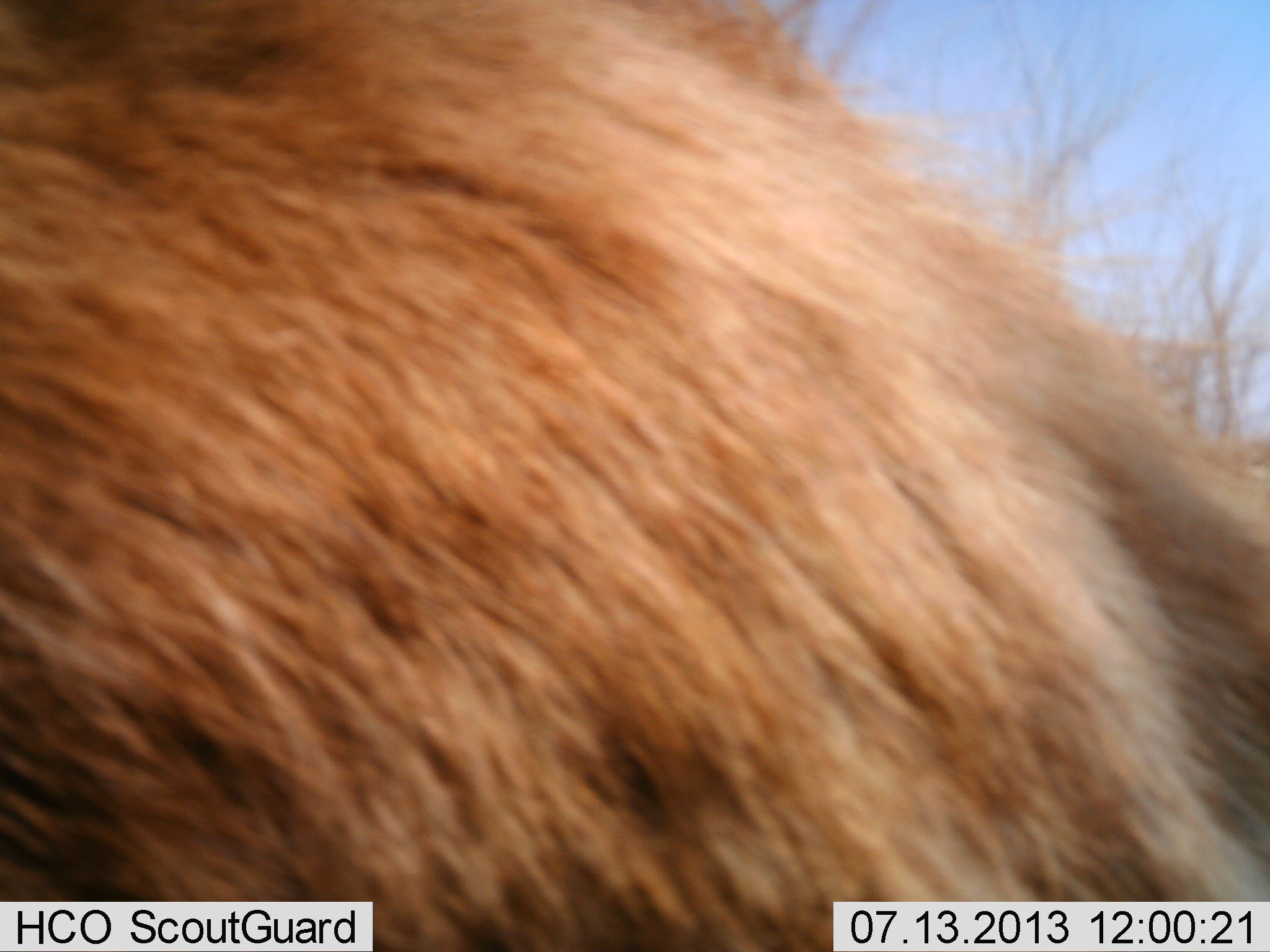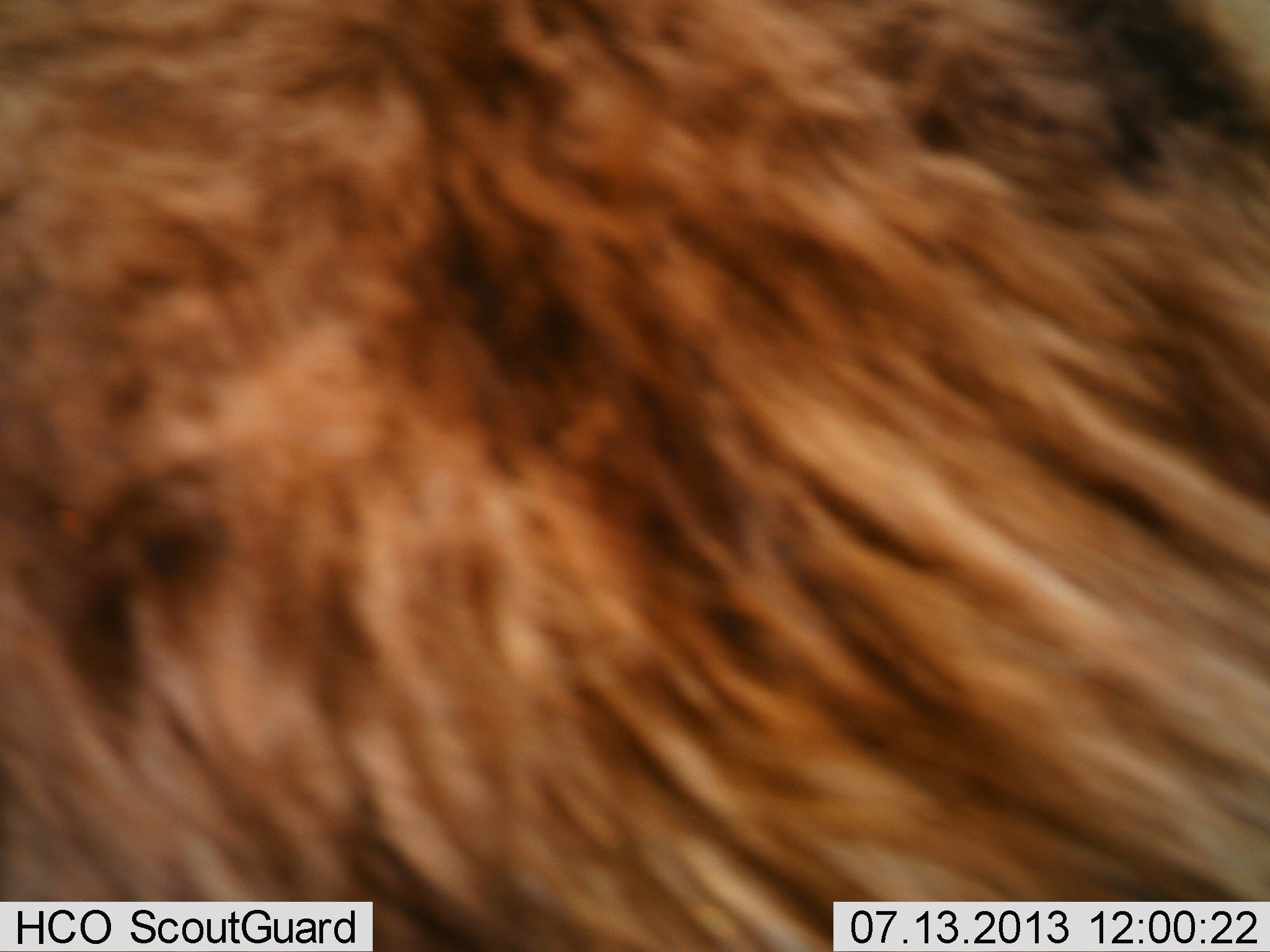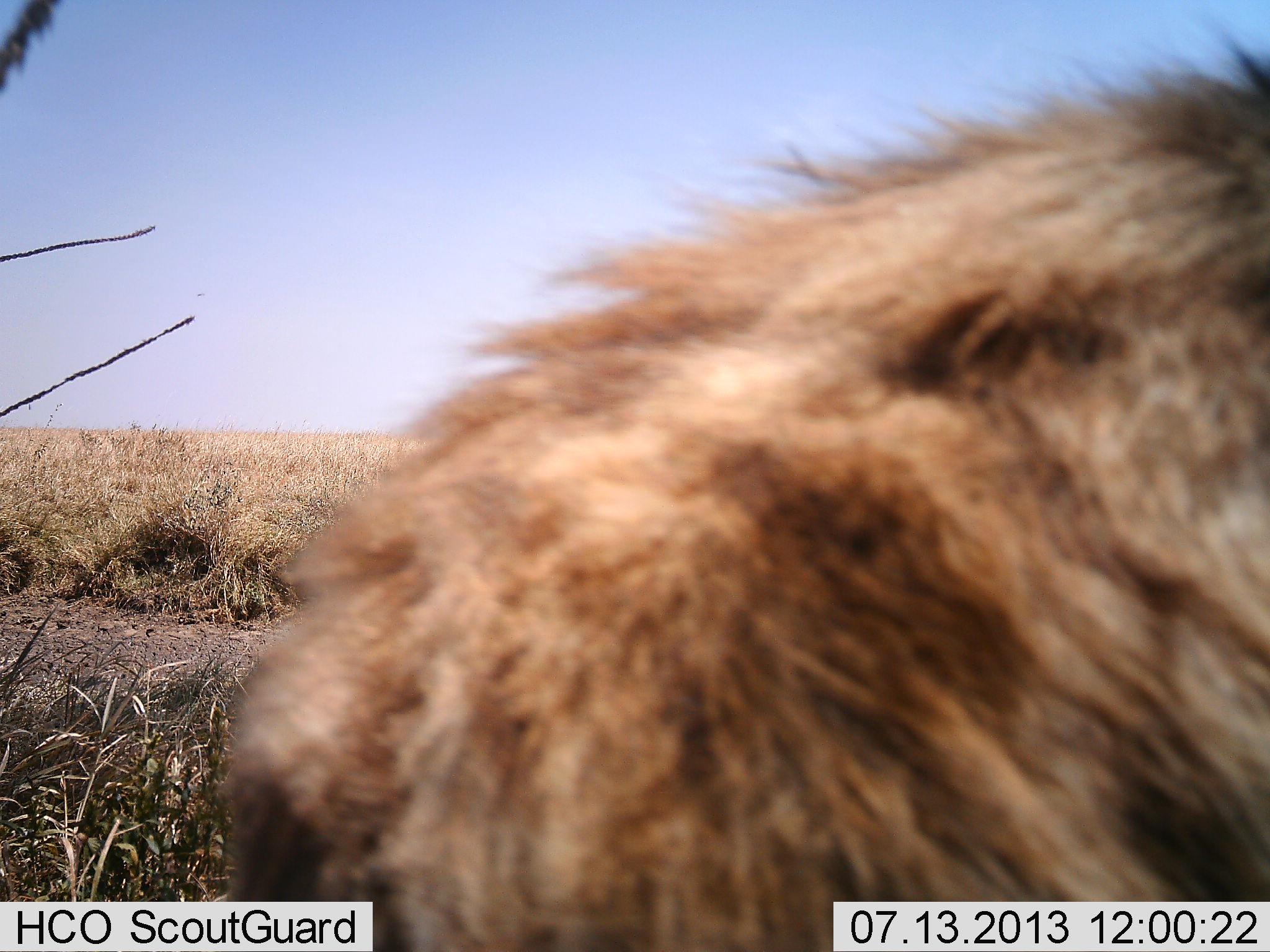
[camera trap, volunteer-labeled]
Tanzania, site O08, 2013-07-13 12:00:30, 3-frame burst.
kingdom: Animalia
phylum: Chordata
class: Mammalia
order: Carnivora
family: Felidae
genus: Panthera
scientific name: Panthera leo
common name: lion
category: lionmale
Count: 1.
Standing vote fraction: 11%.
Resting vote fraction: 44%.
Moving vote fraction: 56%.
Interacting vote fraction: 0%.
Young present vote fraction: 0%.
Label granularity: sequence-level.